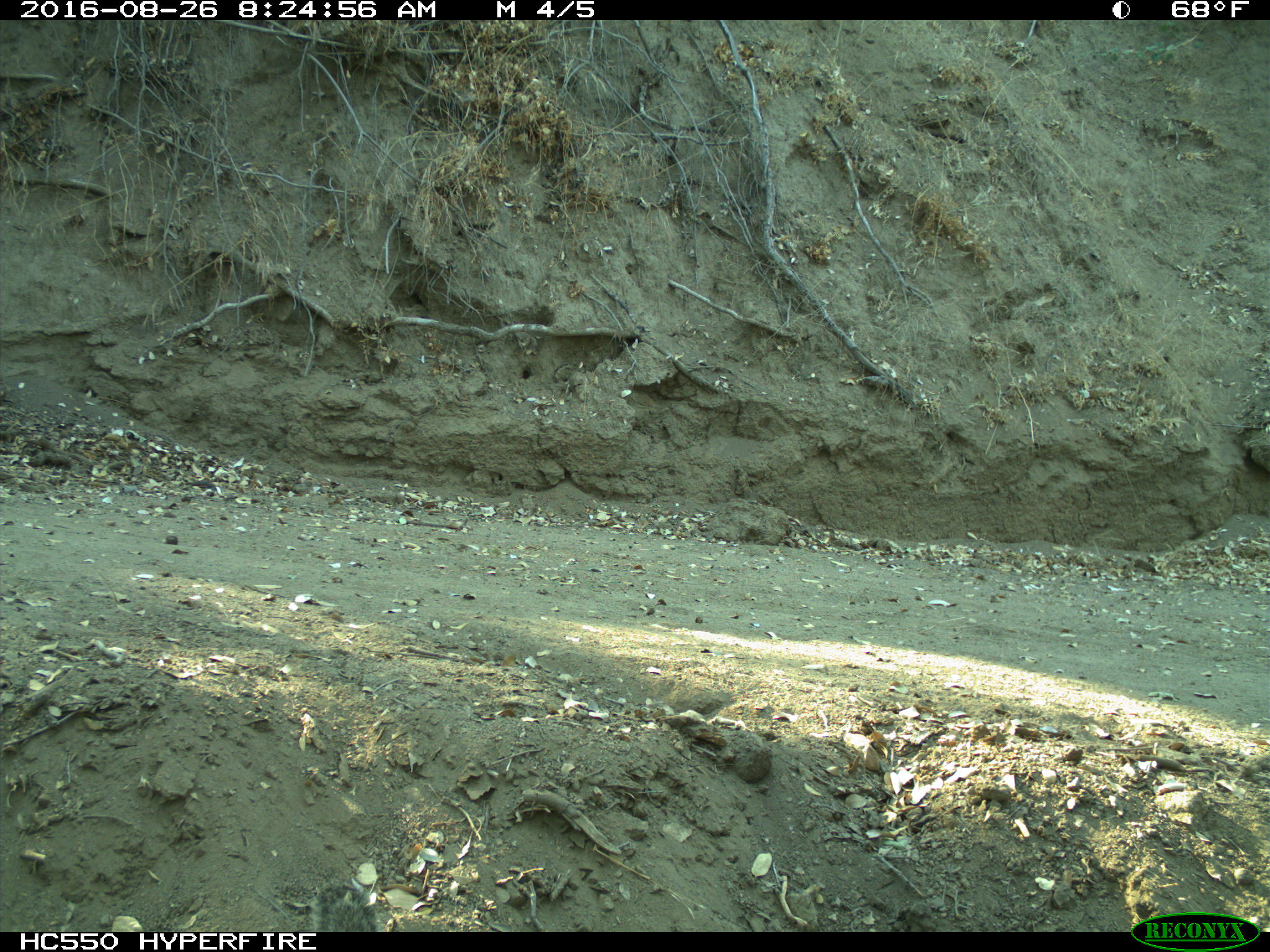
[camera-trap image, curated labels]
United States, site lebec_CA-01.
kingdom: Animalia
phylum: Chordata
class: Mammalia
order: Rodentia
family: Sciuridae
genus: Otospermophilus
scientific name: Otospermophilus beecheyi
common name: california ground squirrel